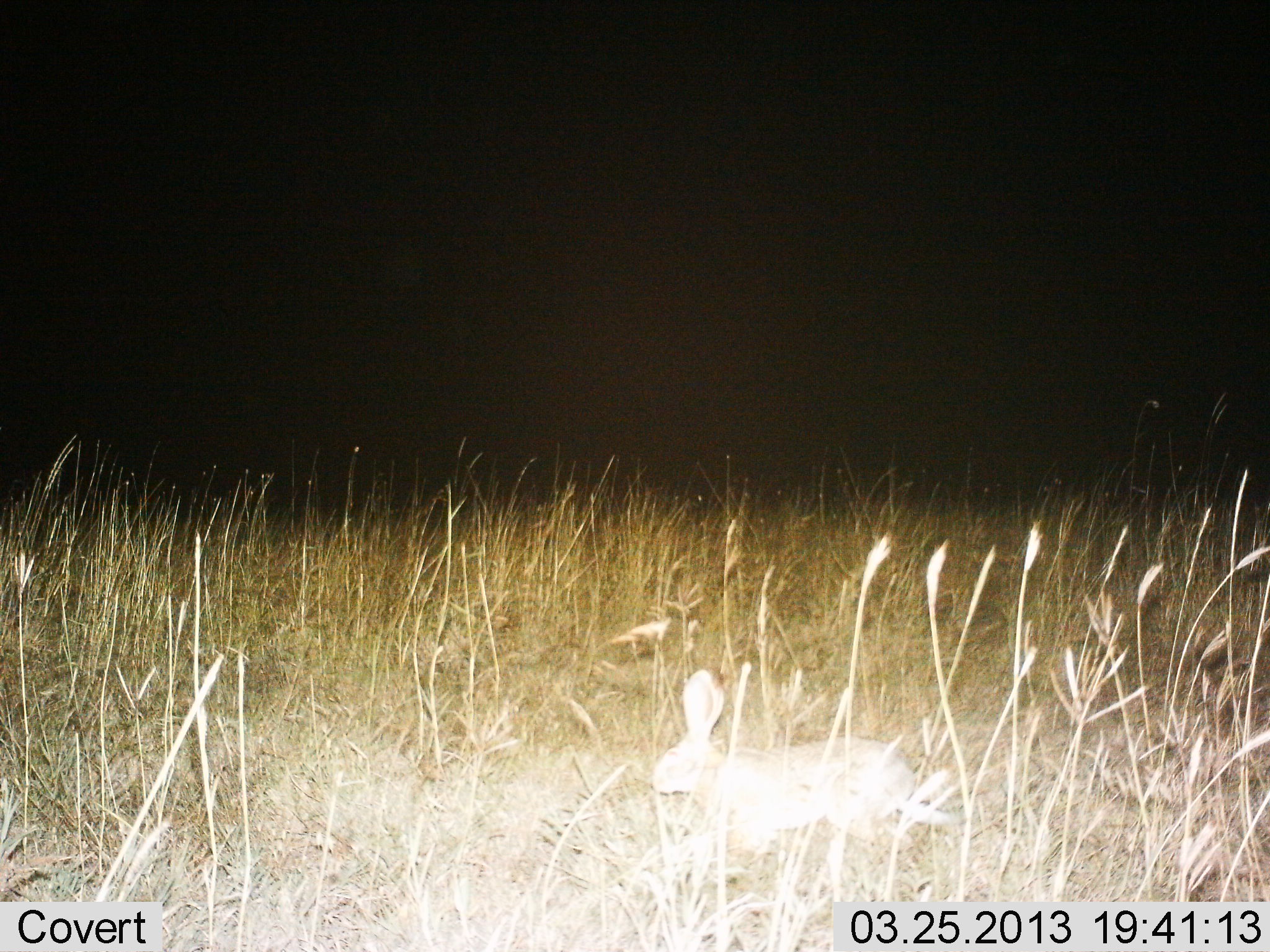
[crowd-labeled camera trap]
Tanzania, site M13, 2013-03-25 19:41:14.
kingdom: Animalia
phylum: Chordata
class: Mammalia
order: Lagomorpha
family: Leporidae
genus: Lepus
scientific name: Lepus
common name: hare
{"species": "hare (Lepus)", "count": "1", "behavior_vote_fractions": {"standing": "26%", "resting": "4%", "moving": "70%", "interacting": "0%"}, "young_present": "0%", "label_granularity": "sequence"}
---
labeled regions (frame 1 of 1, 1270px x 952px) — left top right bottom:
animal: 650 667 931 889